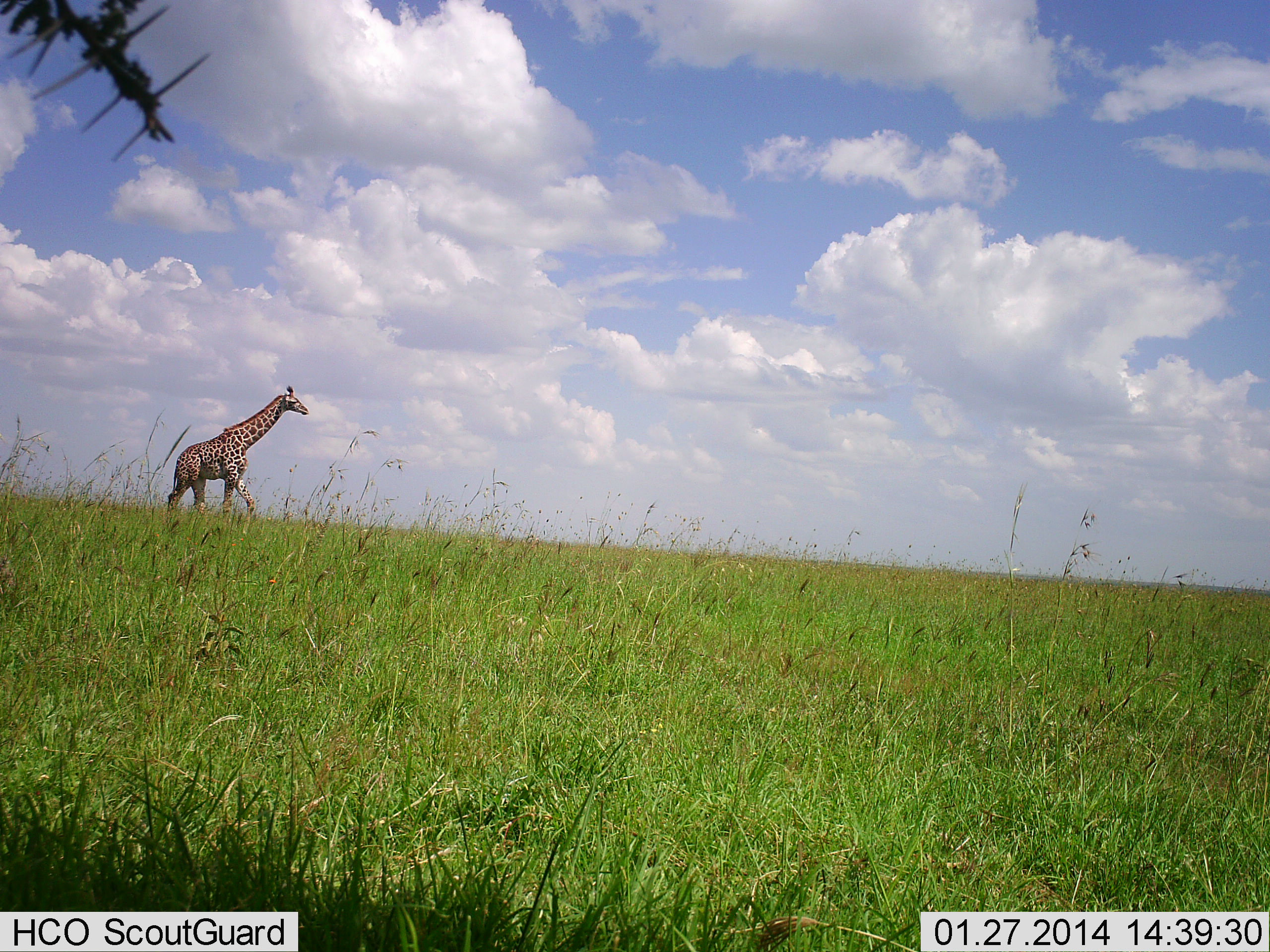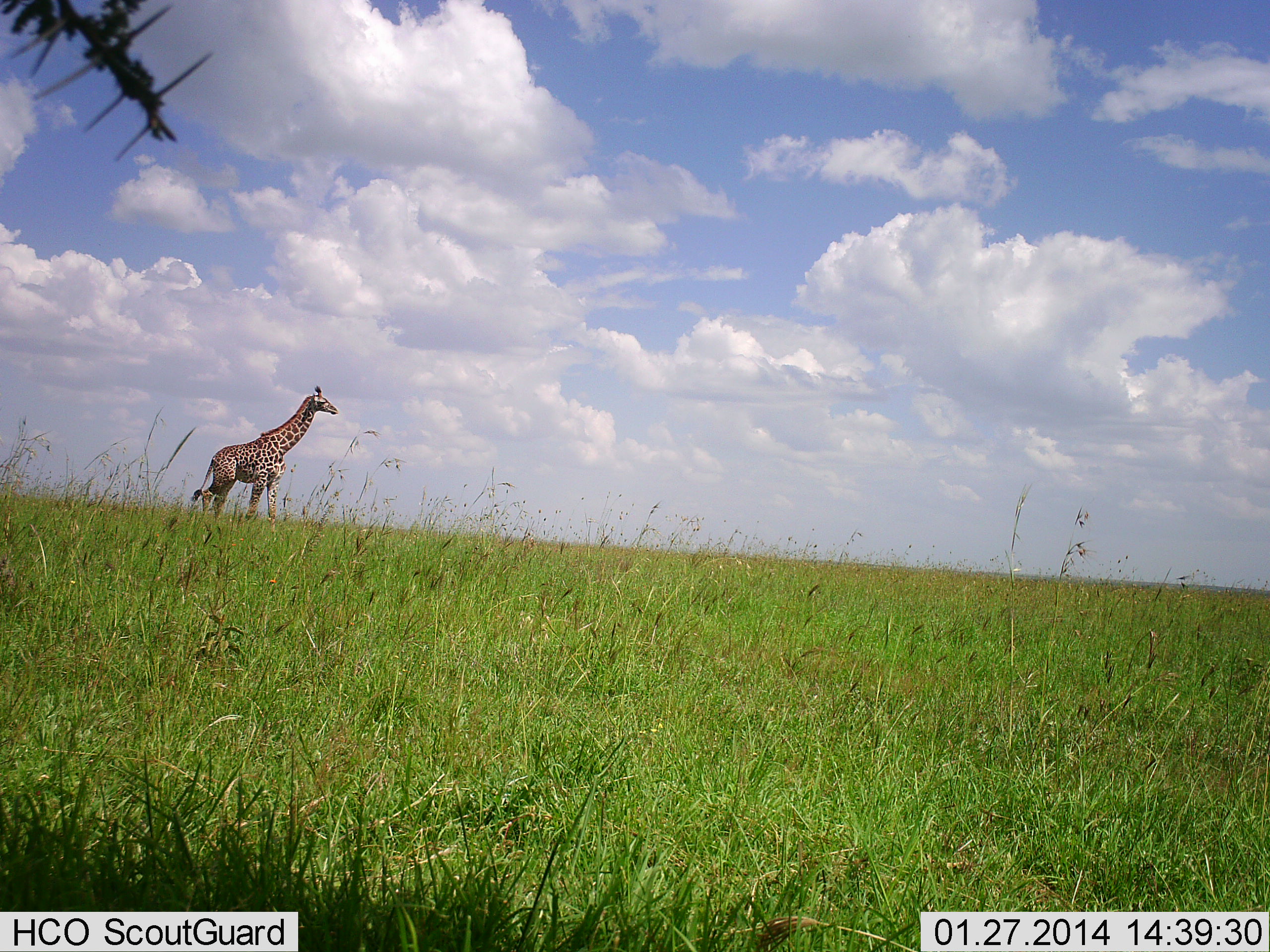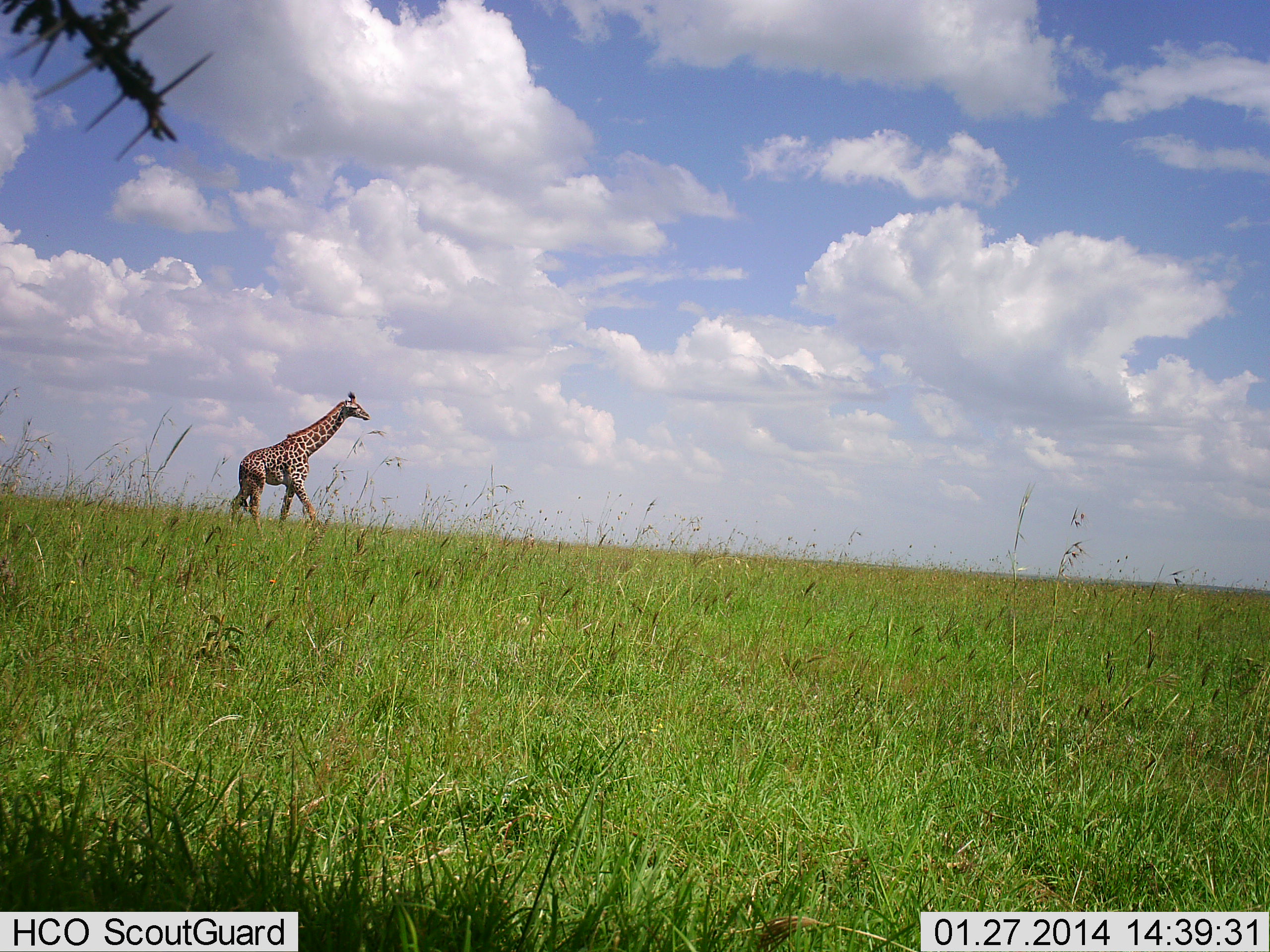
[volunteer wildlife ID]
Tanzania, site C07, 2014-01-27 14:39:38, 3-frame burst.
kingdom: Animalia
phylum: Chordata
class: Mammalia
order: Artiodactyla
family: Giraffidae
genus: Giraffa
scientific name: Giraffa camelopardalis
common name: giraffe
Giraffe (Giraffa camelopardalis), count 1. Behavior (volunteer vote fractions): standing 10%, resting 0%, moving 90%, interacting 0%. Young present (vote fraction): 0%. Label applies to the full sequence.